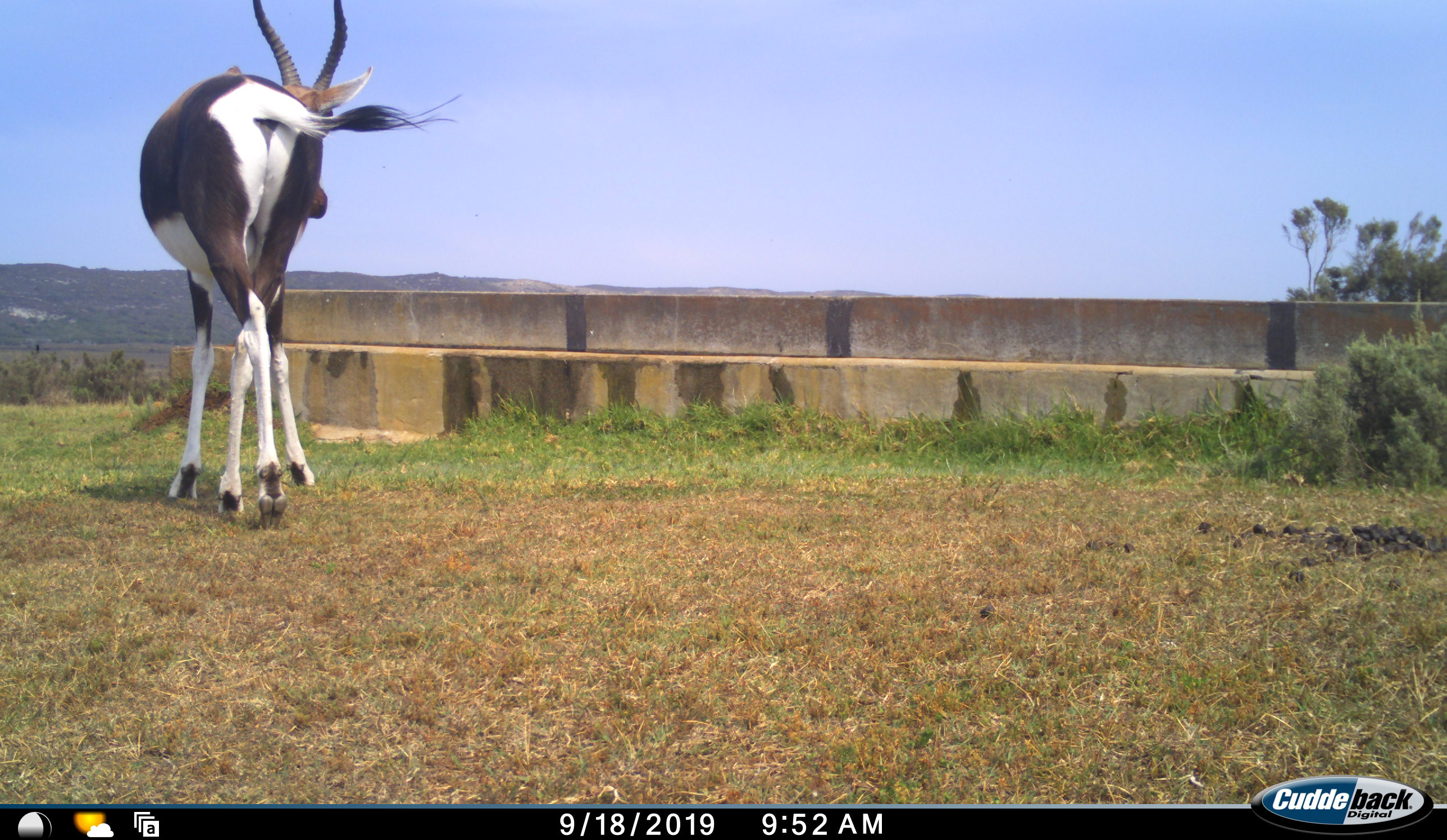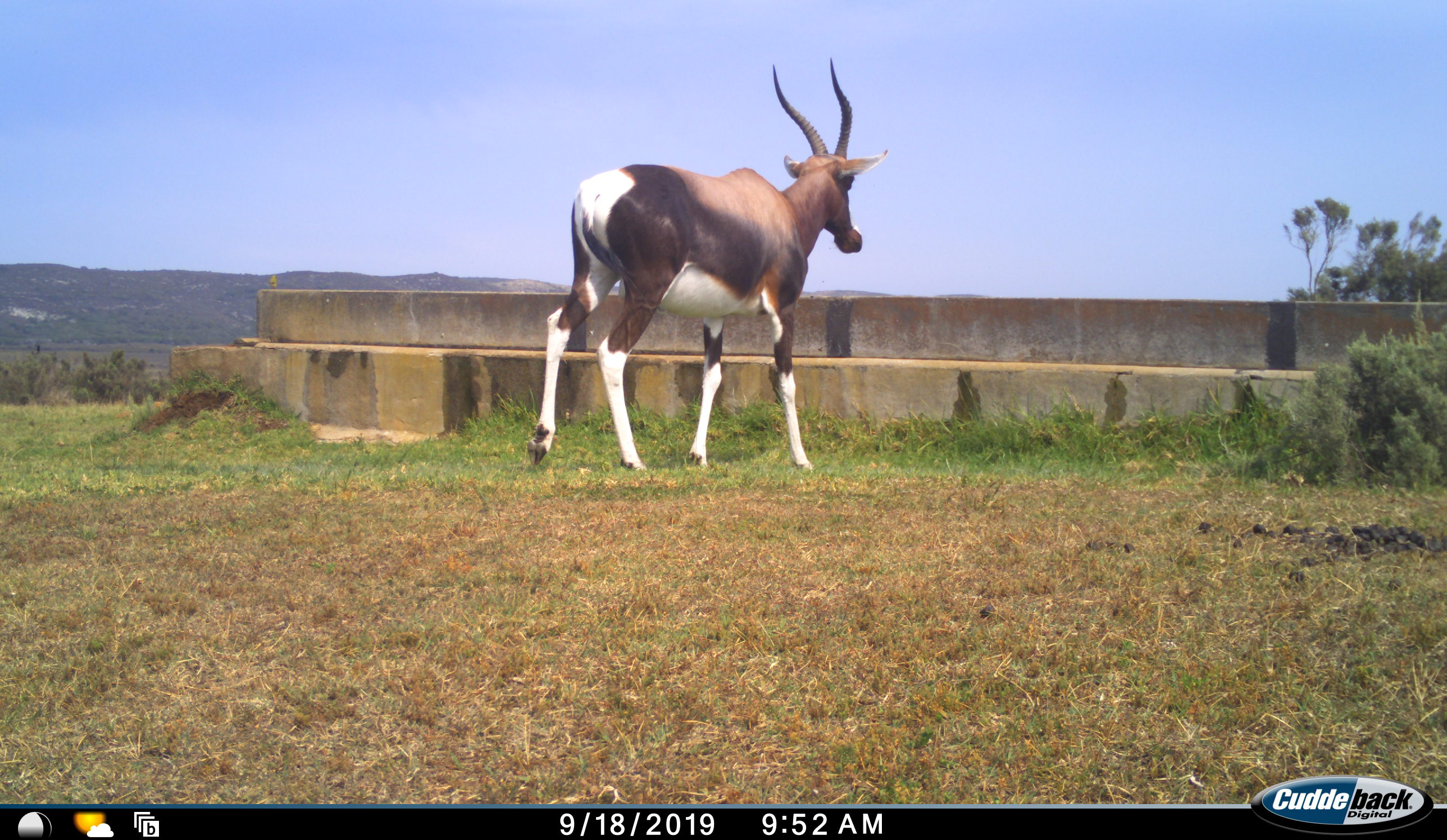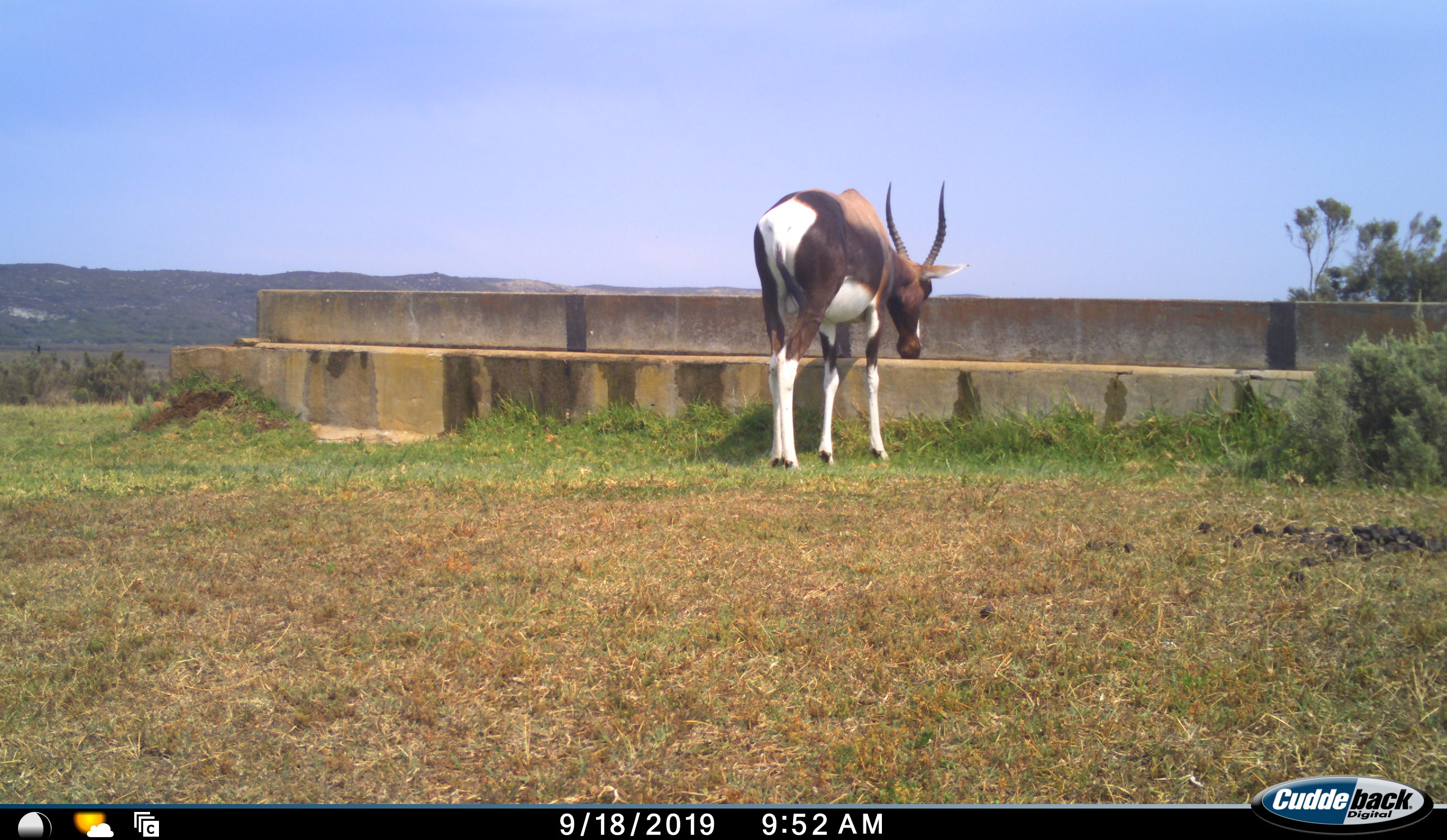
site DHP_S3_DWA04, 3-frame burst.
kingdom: Animalia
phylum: Chordata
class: Mammalia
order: Artiodactyla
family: Bovidae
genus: Damaliscus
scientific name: Damaliscus pygargus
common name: bontebok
Bontebok (Damaliscus pygargus), count 1. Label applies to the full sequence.